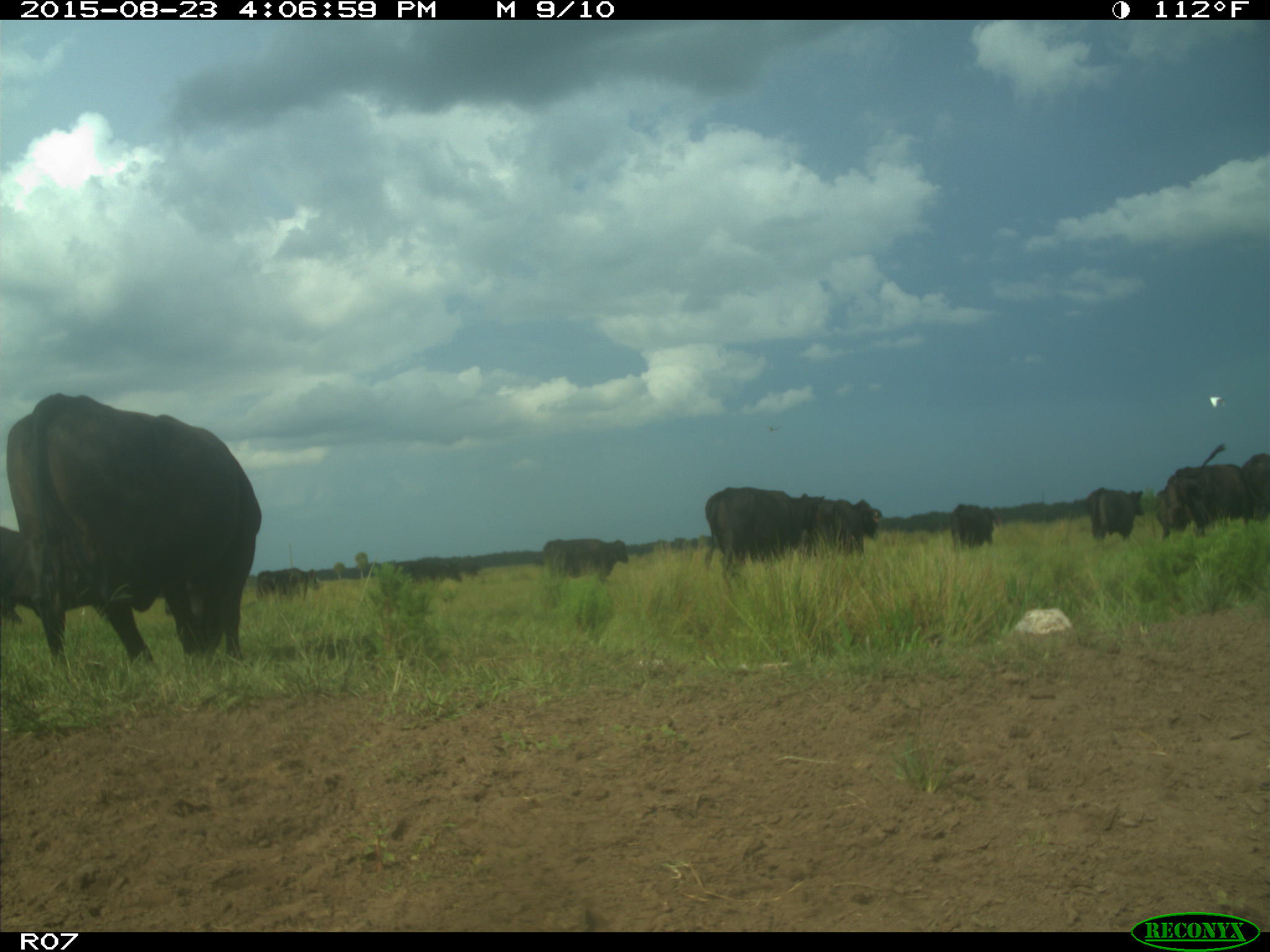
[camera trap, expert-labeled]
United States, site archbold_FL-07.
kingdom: Animalia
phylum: Chordata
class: Mammalia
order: Artiodactyla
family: Bovidae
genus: Bos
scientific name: Bos taurus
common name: domestic cow